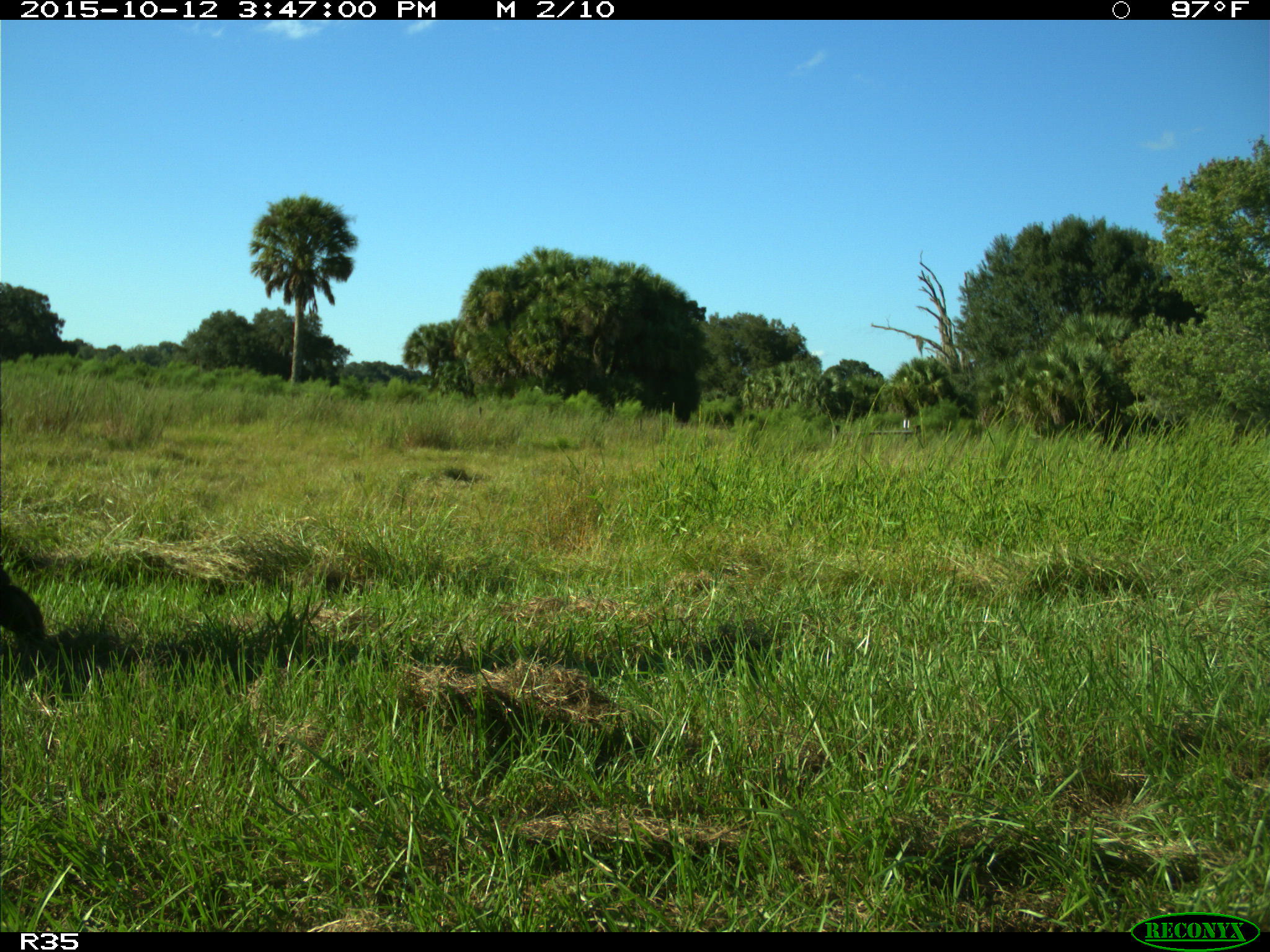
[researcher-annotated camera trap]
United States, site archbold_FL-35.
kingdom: Animalia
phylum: Chordata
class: Mammalia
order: Artiodactyla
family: Bovidae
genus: Bos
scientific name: Bos taurus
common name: domestic cow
Bos taurus (domestic cow).